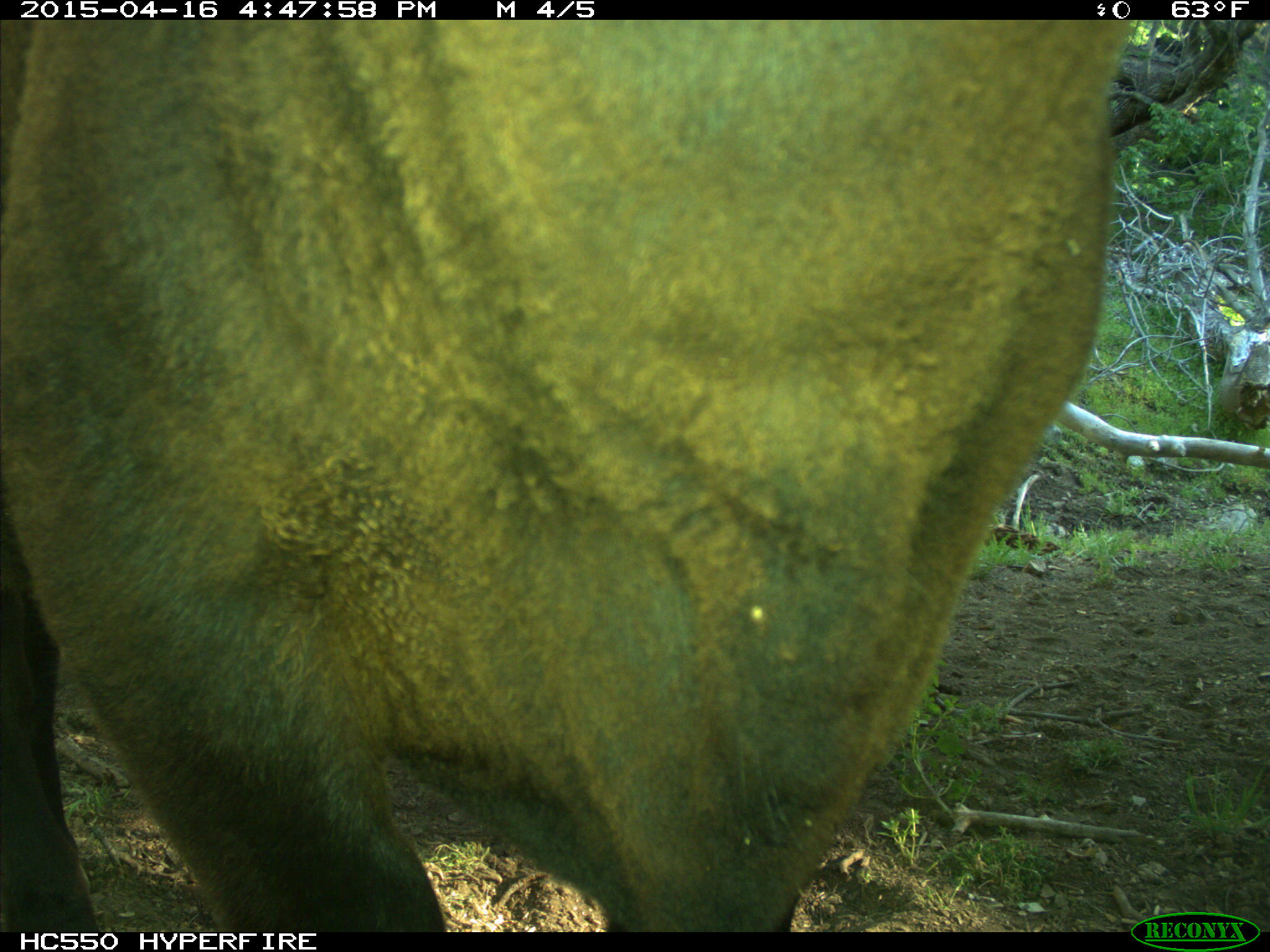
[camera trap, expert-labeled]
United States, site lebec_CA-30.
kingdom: Animalia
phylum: Chordata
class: Mammalia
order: Artiodactyla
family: Bovidae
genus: Bos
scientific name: Bos taurus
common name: domestic cow